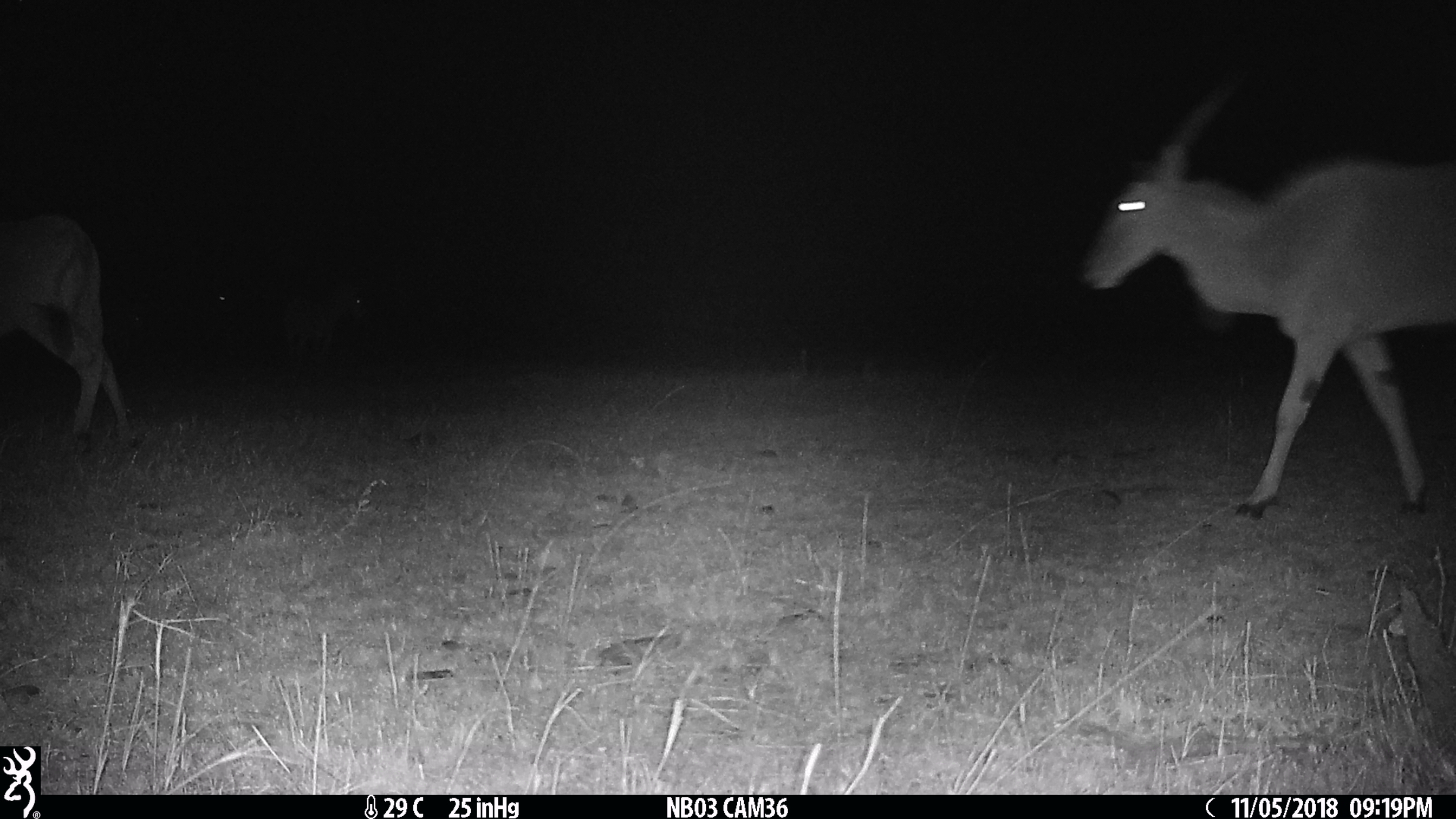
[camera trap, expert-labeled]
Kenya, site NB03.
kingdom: Animalia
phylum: Chordata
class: Mammalia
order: Perissodactyla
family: Equidae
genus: Equus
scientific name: Equus quagga burchellii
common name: burchell's zebra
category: zebra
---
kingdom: Animalia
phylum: Chordata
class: Mammalia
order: Artiodactyla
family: Bovidae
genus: Tragelaphus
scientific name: Tragelaphus oryx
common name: eland